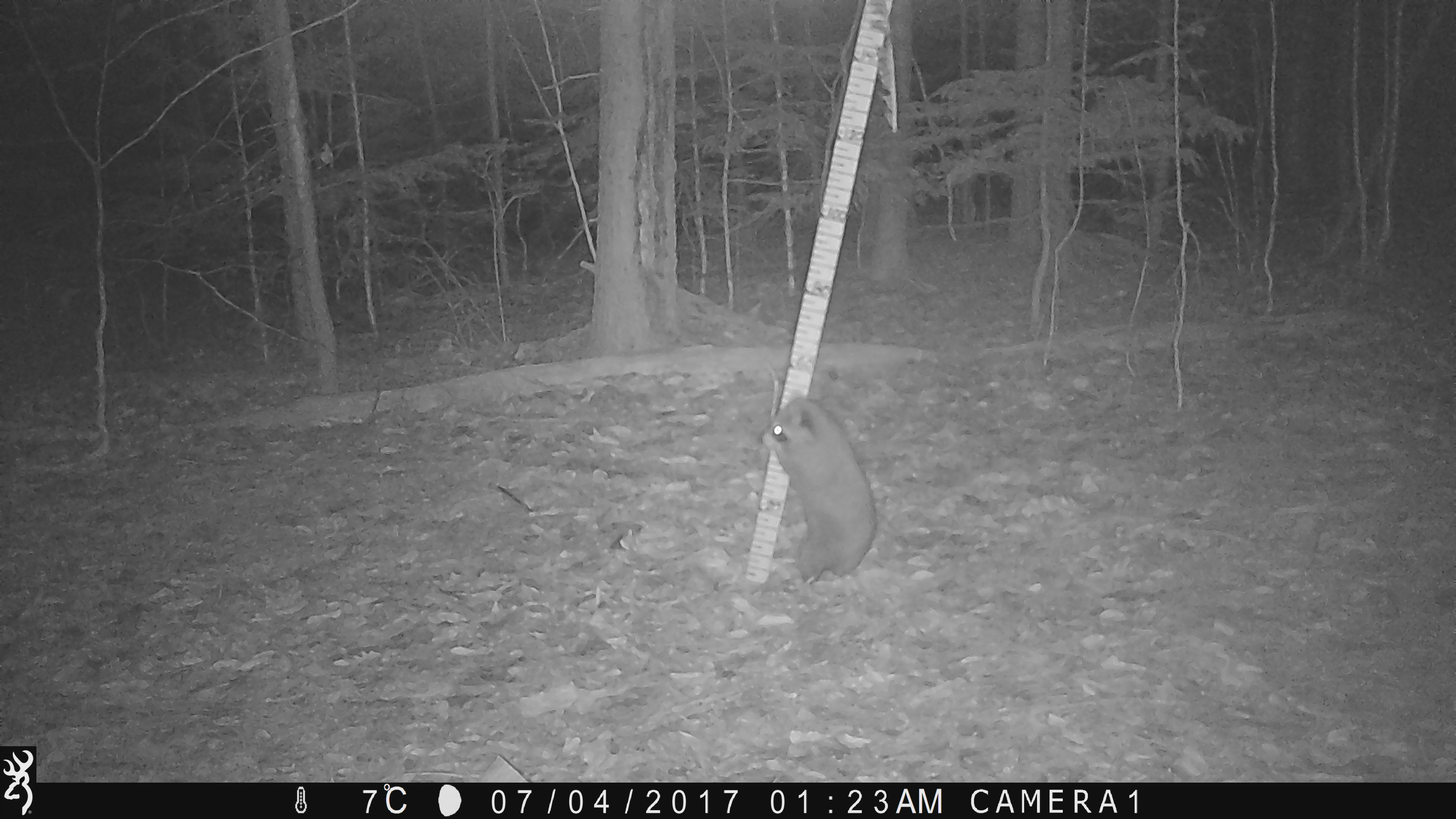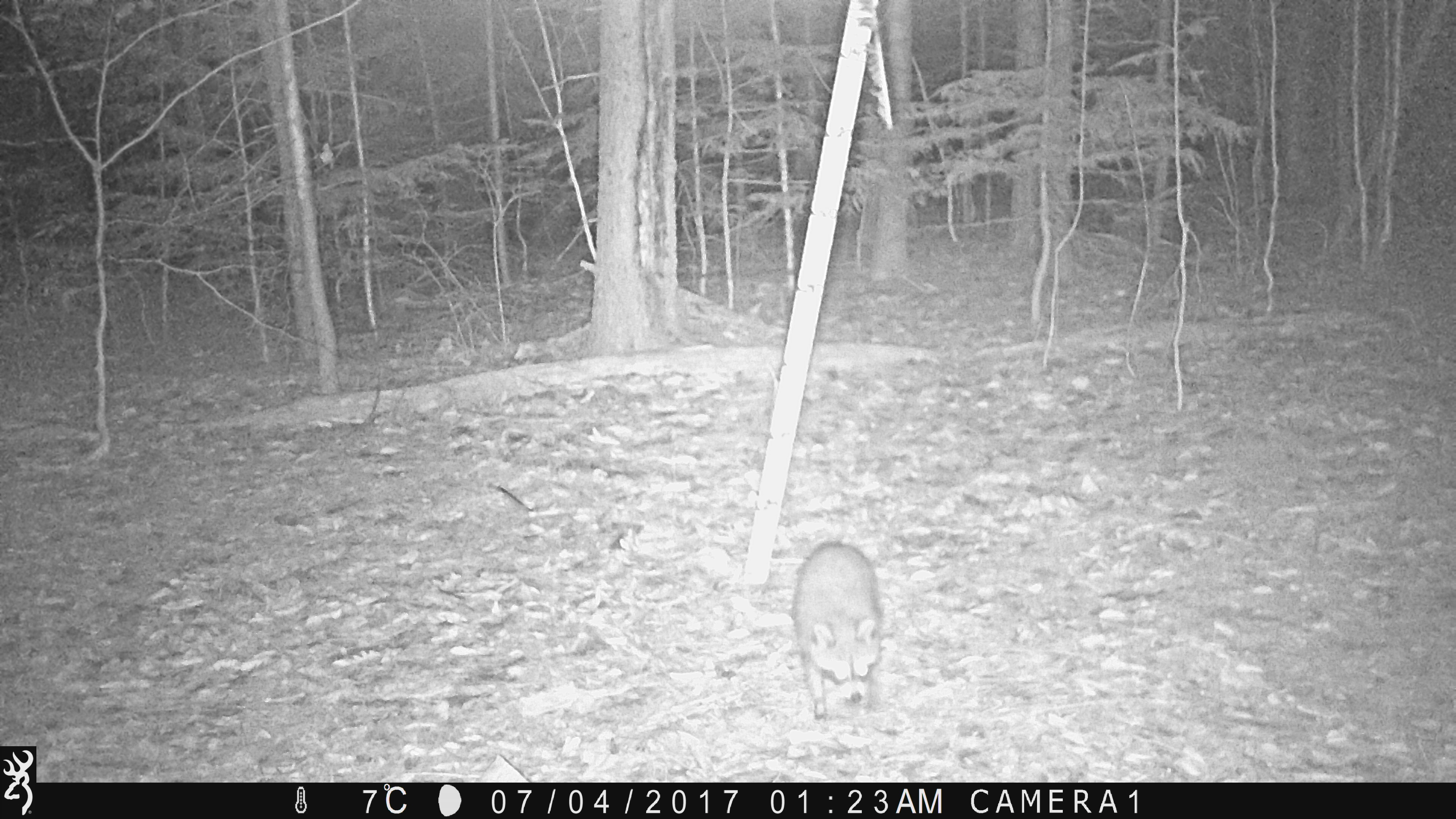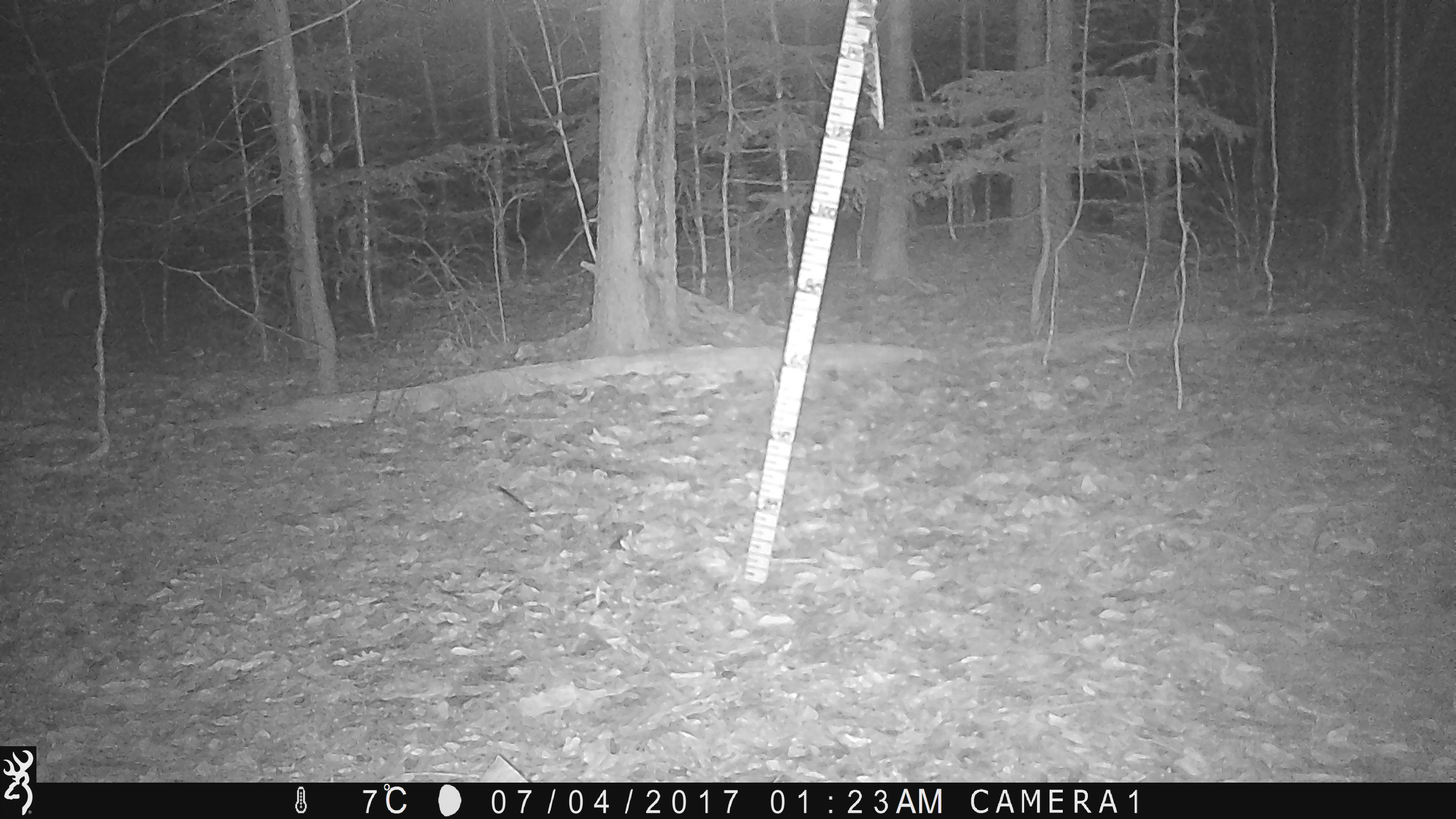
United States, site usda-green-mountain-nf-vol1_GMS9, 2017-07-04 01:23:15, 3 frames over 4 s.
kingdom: Animalia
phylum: Chordata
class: Mammalia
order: Carnivora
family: Procyonidae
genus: Procyon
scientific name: Procyon lotor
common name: raccoon